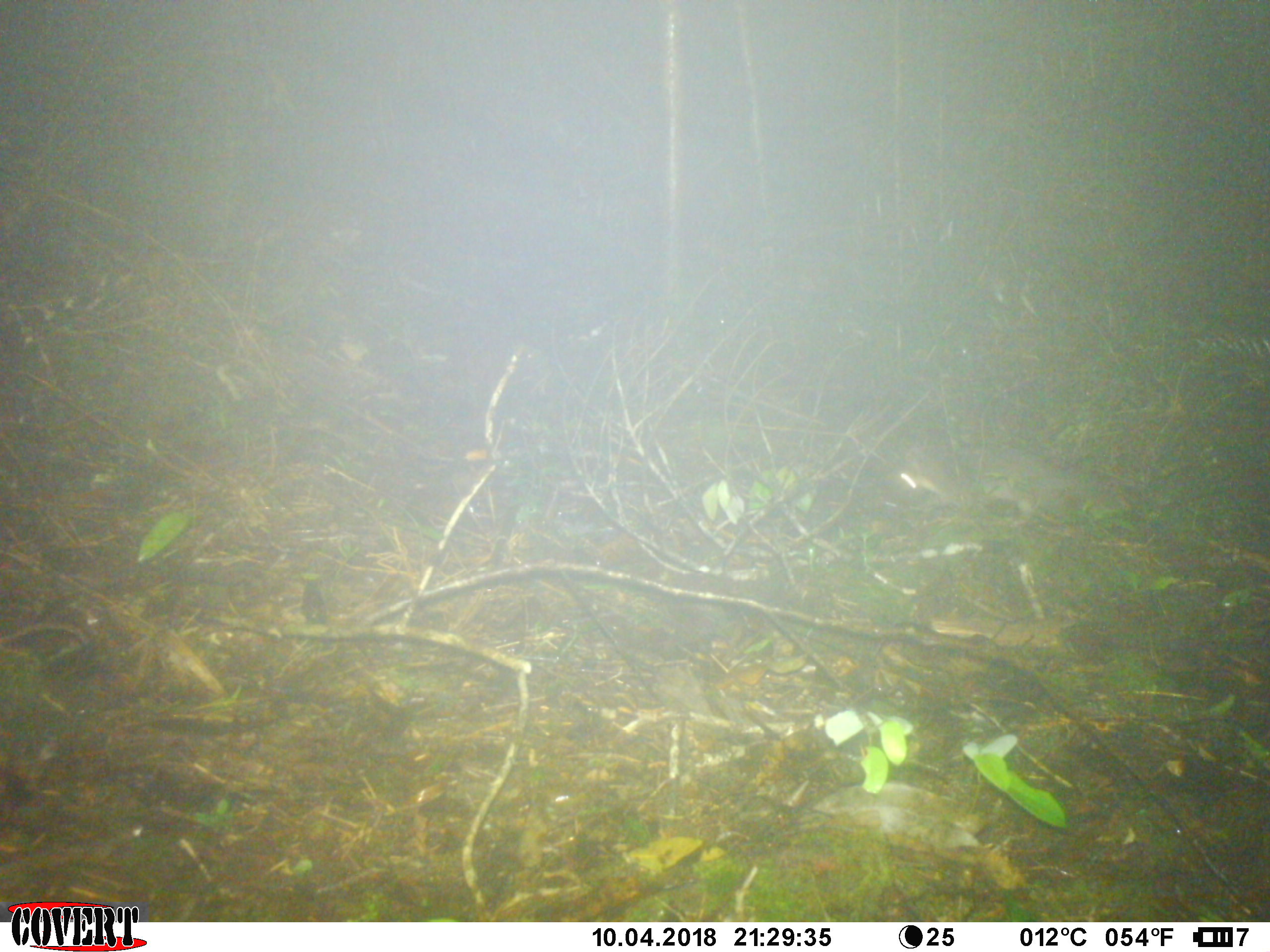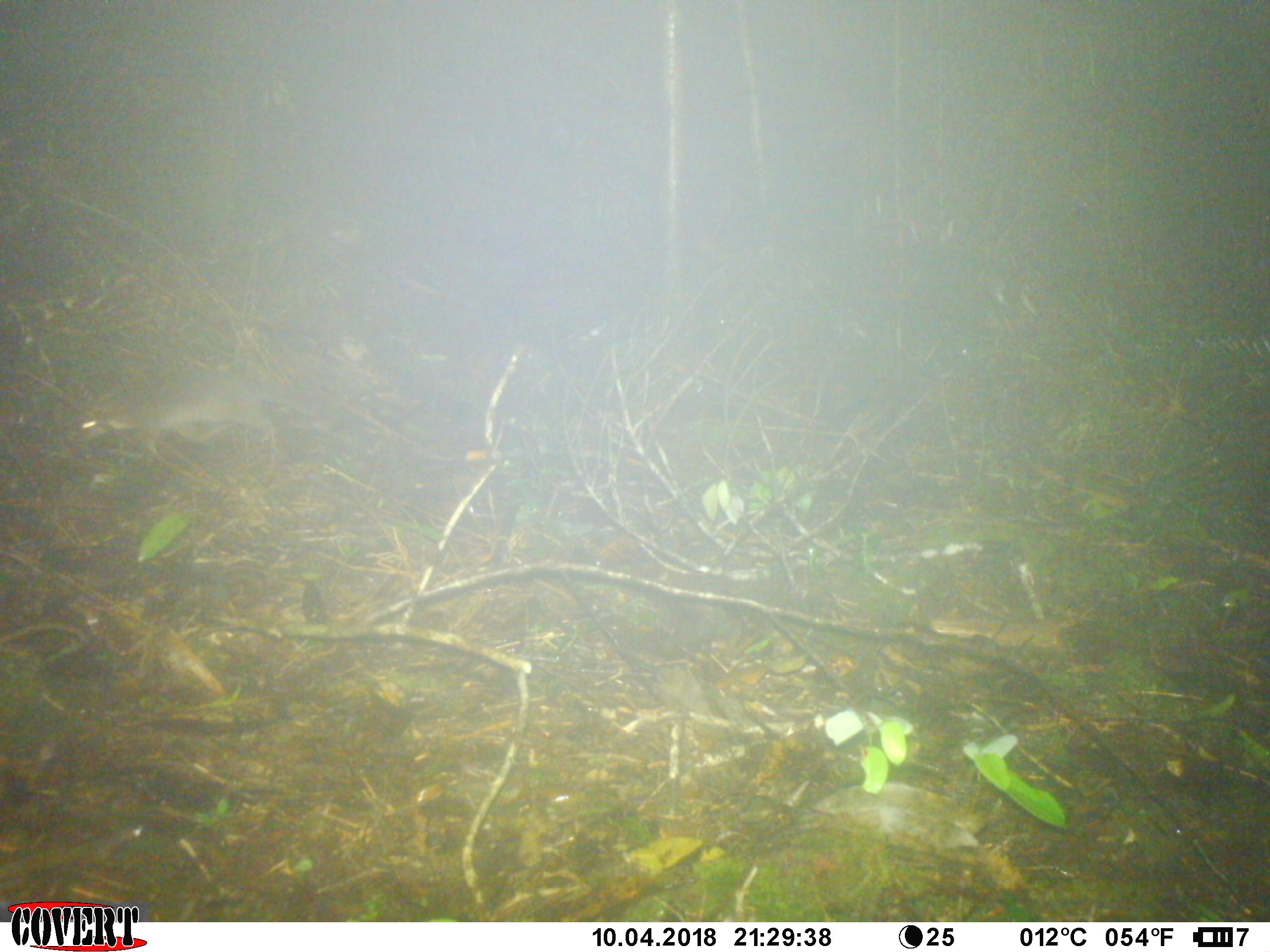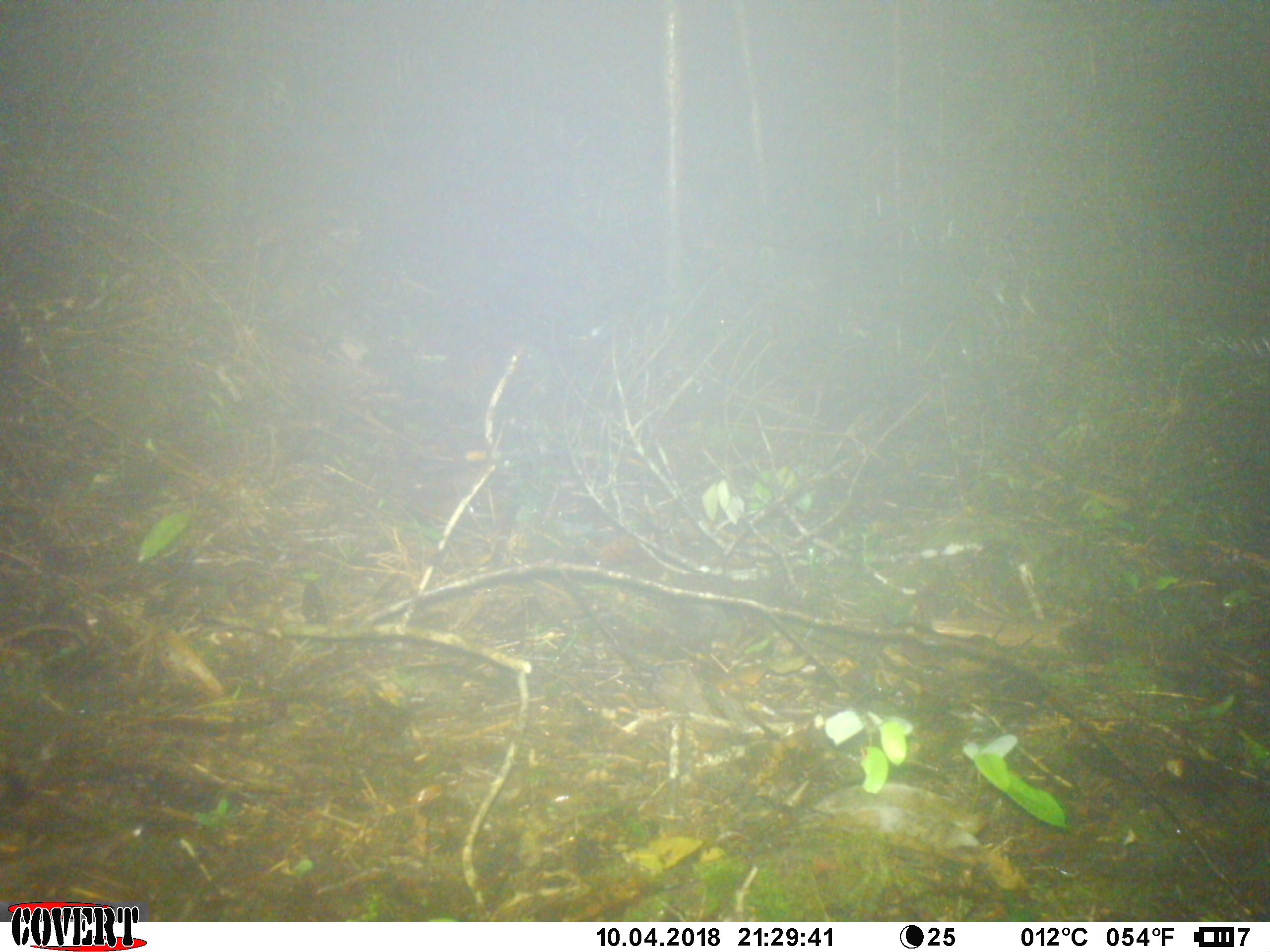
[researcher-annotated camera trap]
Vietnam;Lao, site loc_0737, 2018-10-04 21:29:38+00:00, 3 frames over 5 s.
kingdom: Animalia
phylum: Chordata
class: Mammalia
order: Carnivora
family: Mustelidae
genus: Melogale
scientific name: Melogale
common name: ferret badger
Ferret badger (Melogale). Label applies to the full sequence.